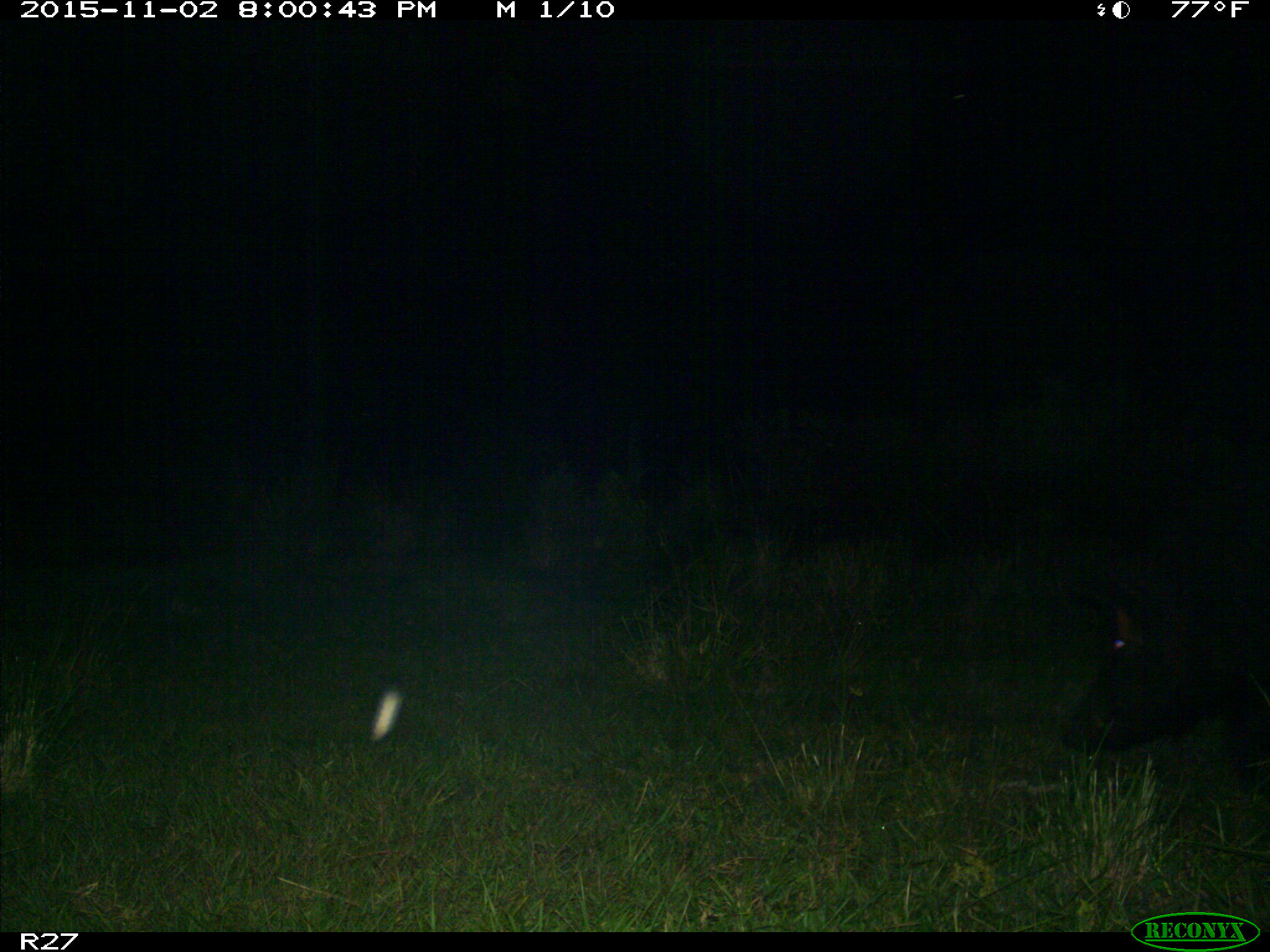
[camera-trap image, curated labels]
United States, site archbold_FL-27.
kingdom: Animalia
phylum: Chordata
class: Mammalia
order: Artiodactyla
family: Suidae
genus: Sus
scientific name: Sus scrofa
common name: wild boar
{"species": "Sus scrofa (wild boar)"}